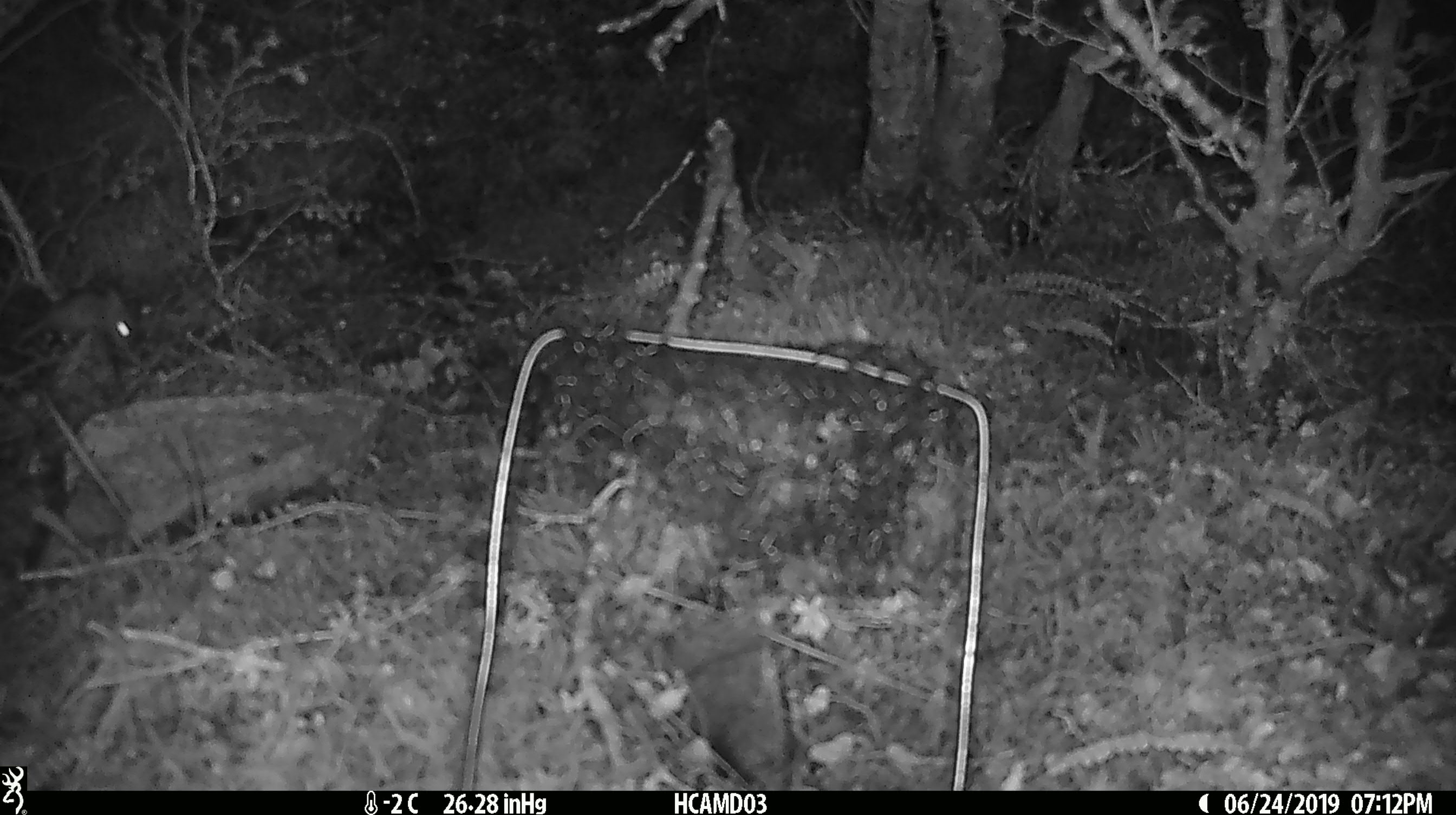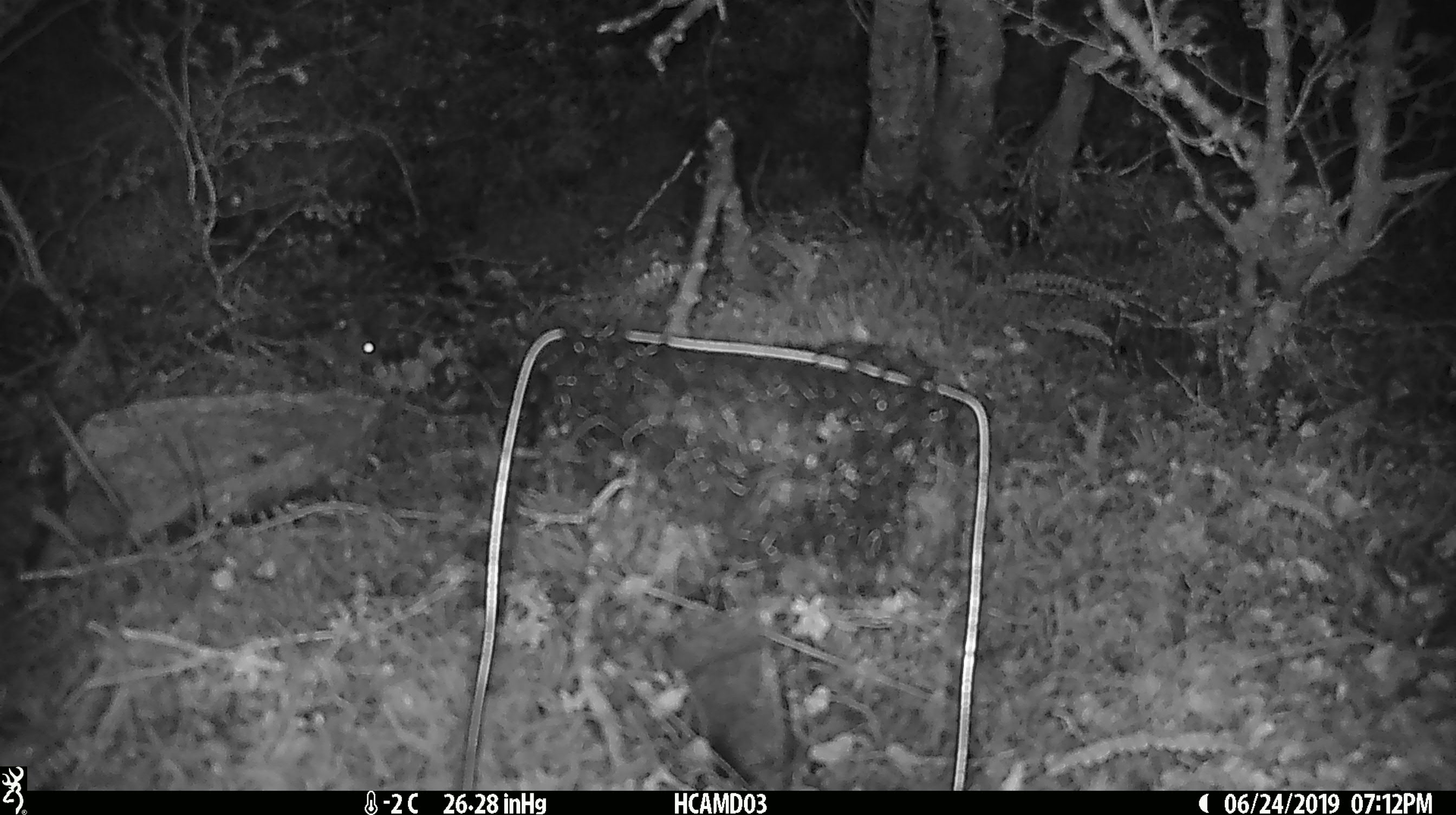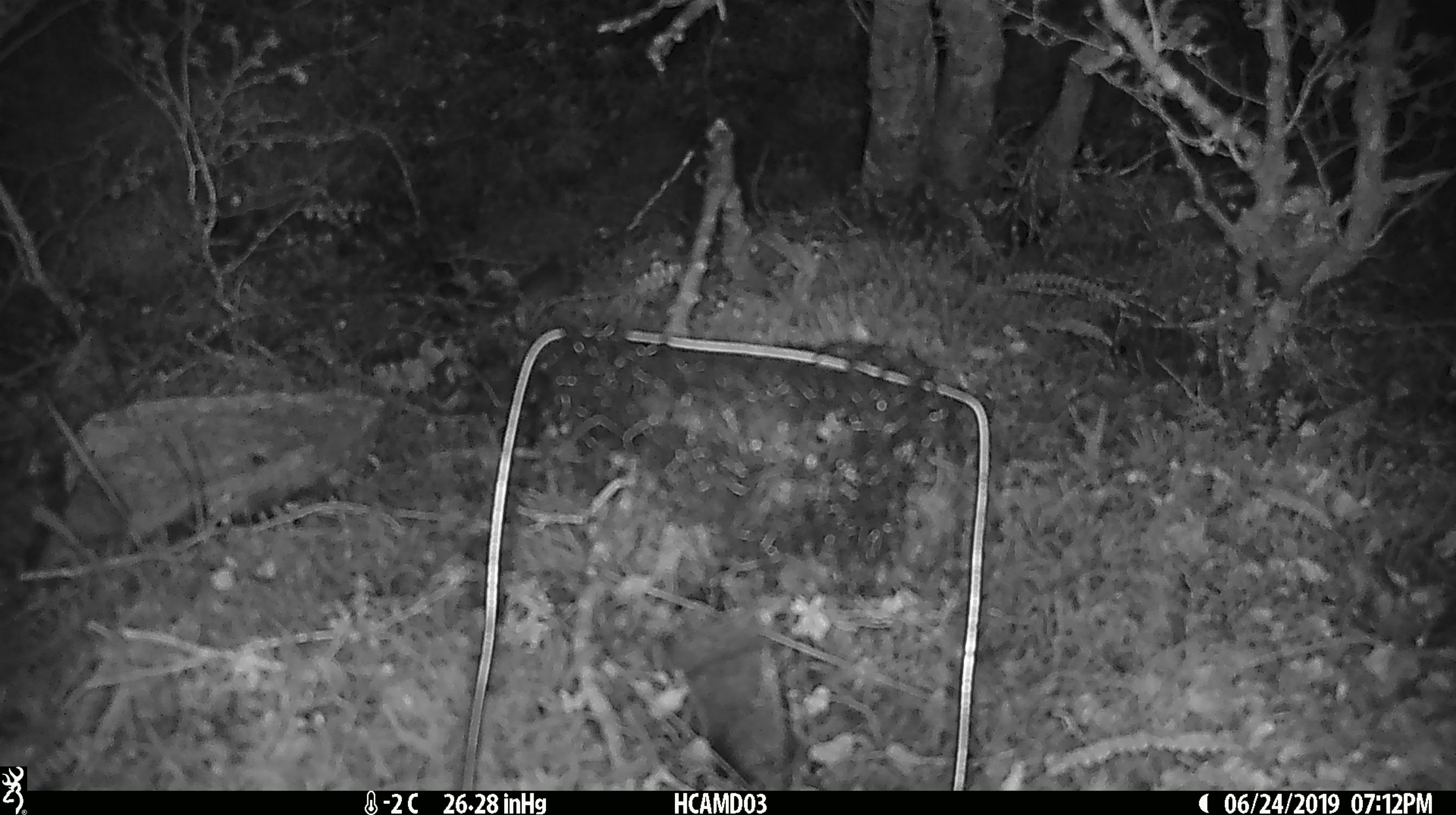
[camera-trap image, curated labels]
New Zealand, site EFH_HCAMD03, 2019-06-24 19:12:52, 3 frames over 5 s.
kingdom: Animalia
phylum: Chordata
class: Mammalia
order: Rodentia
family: Muridae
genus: Mus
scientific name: Mus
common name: mouse